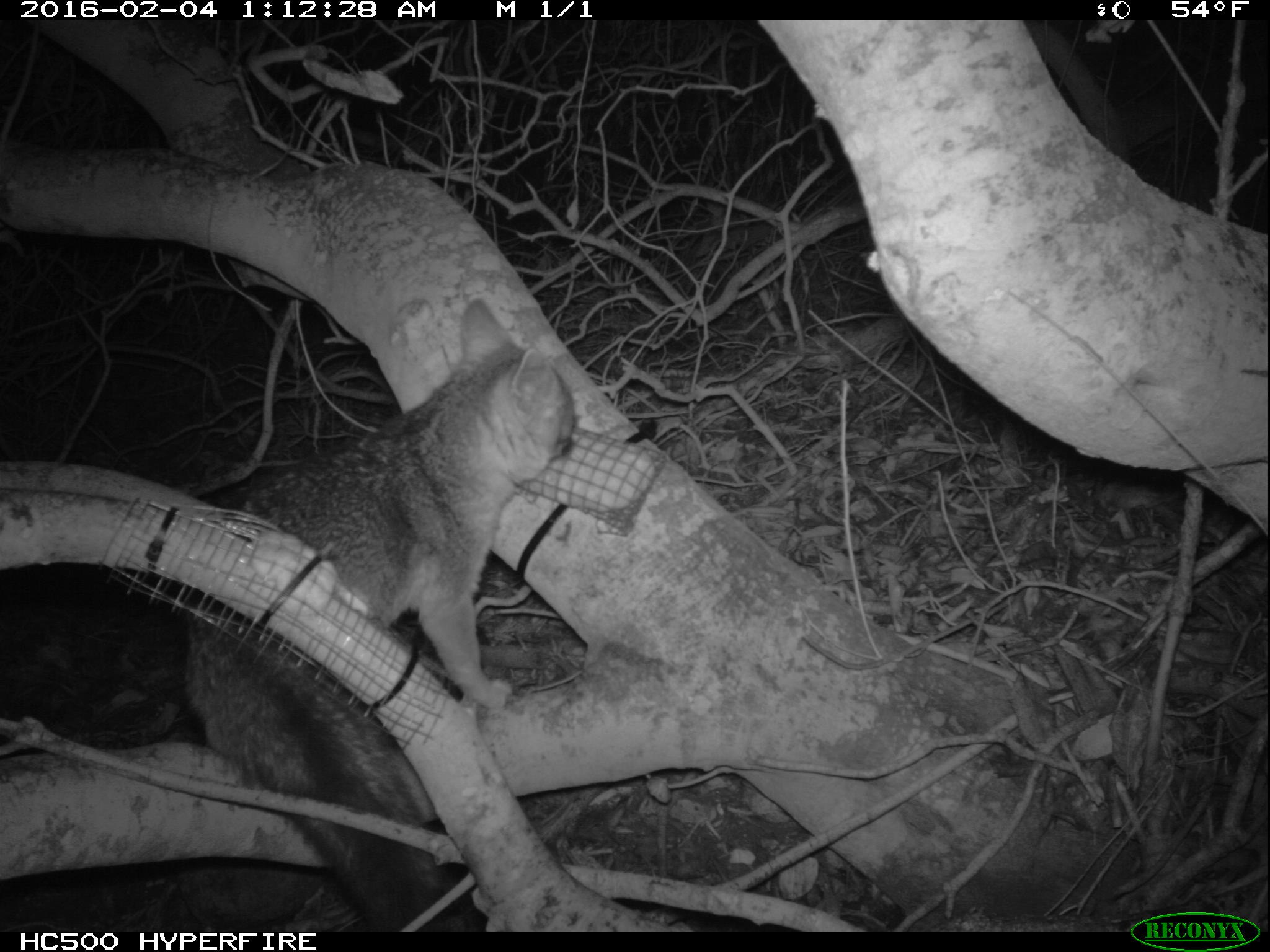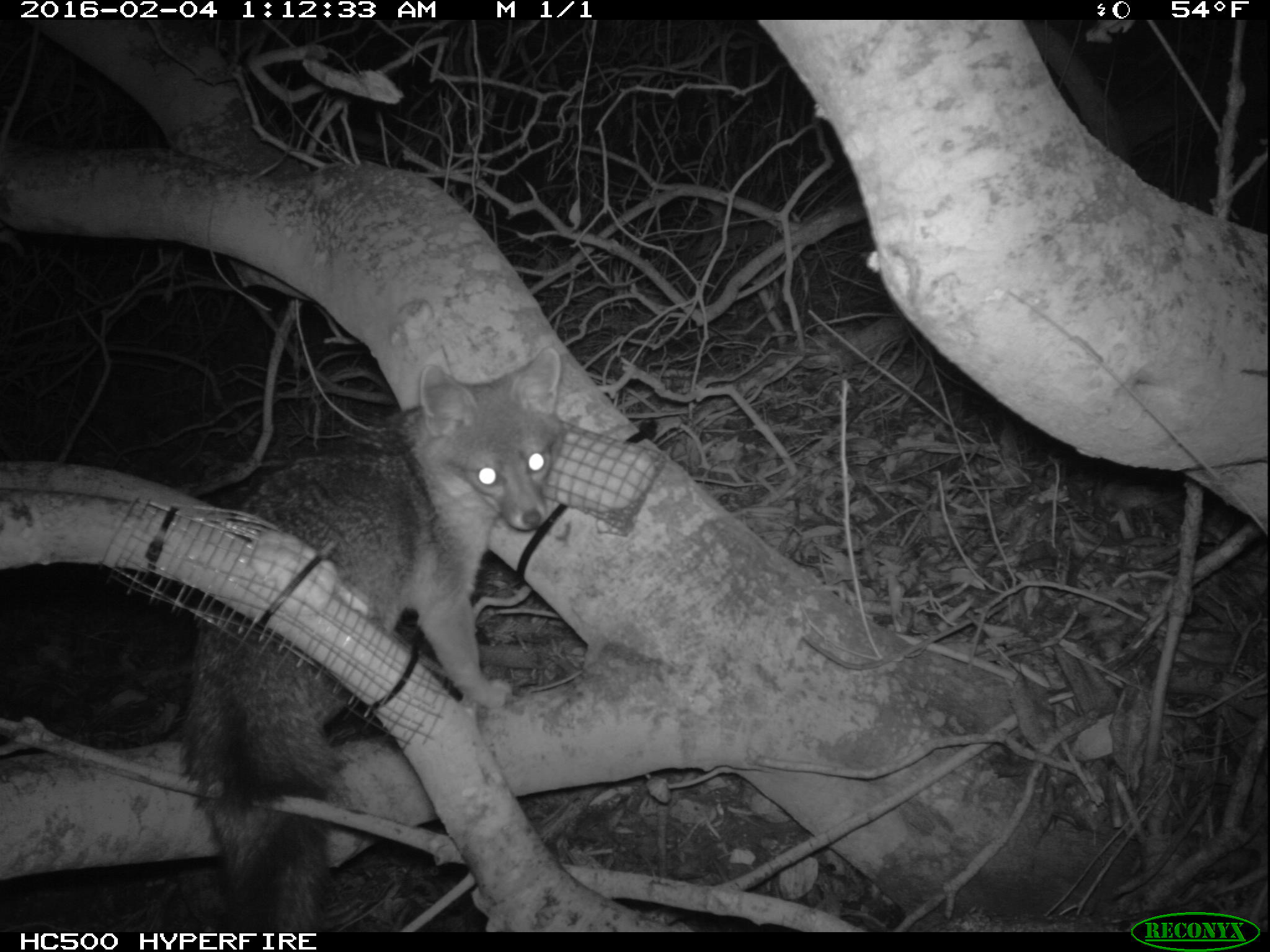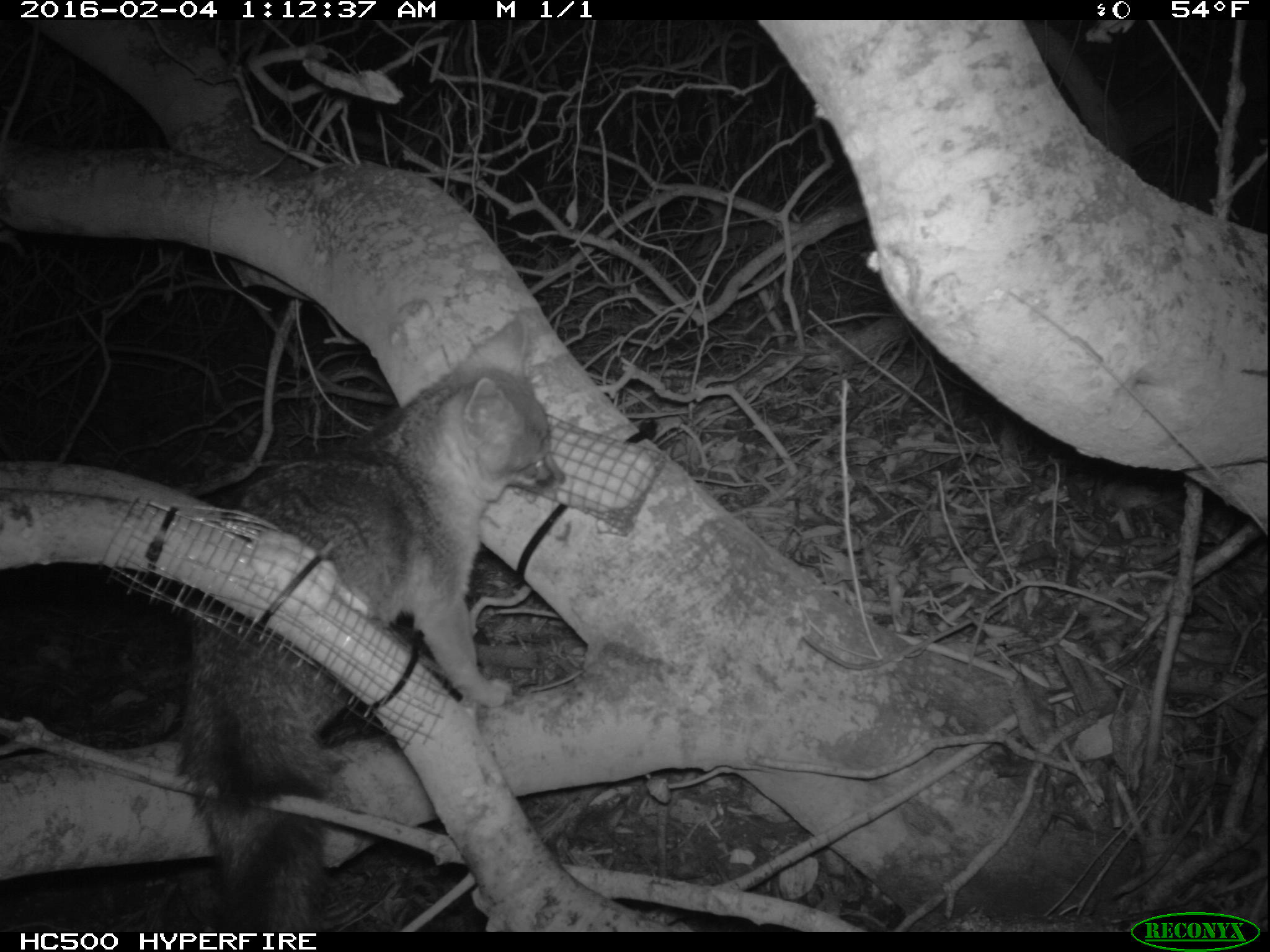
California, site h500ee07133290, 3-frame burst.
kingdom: Animalia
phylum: Chordata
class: Mammalia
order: Carnivora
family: Canidae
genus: Urocyon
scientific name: Urocyon littoralis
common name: island fox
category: fox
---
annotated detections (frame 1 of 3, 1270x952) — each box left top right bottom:
fox: 184 301 580 931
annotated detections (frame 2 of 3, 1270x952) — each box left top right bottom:
fox: 180 347 563 933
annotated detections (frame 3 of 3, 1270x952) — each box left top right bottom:
fox: 174 312 571 928